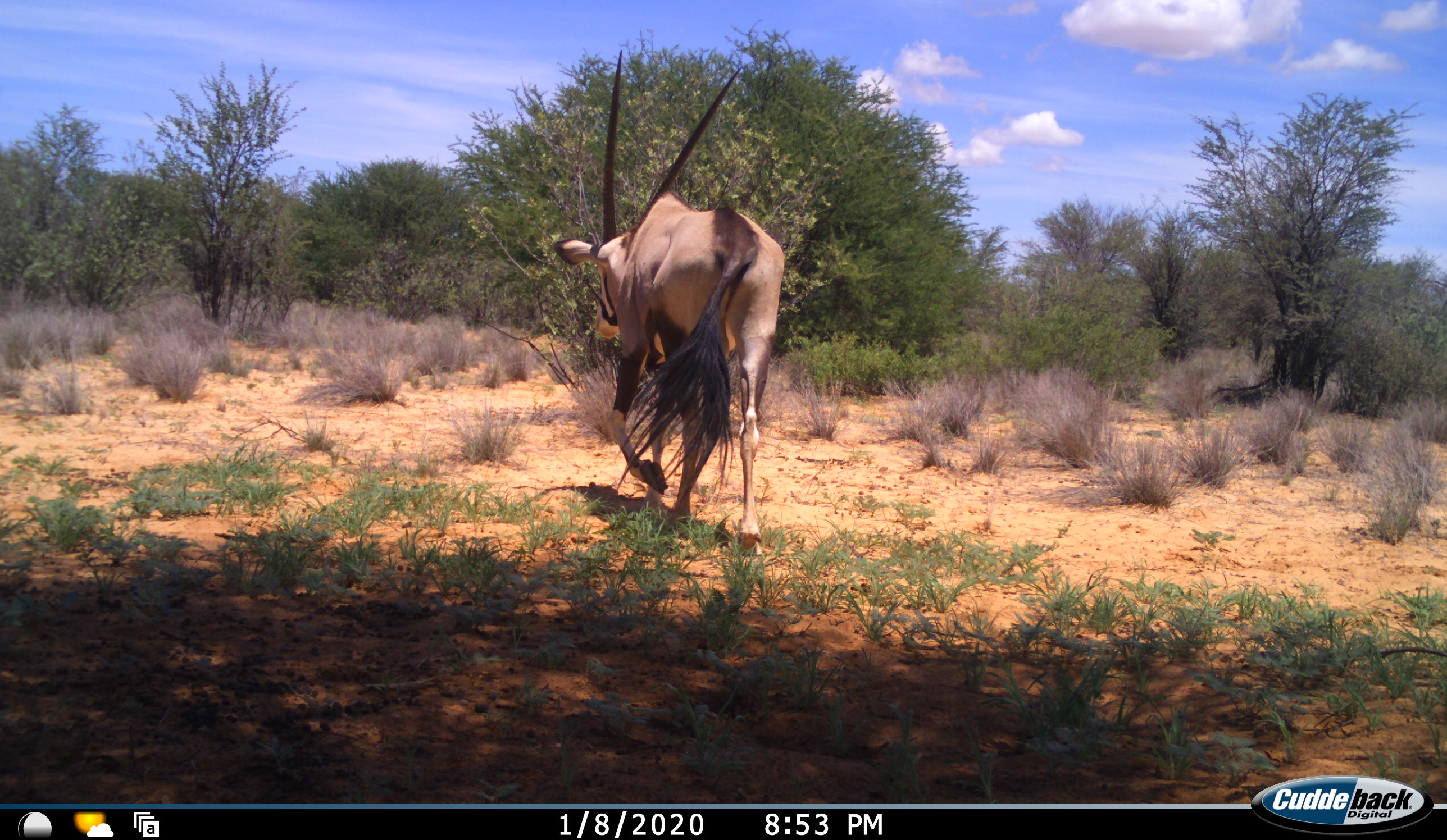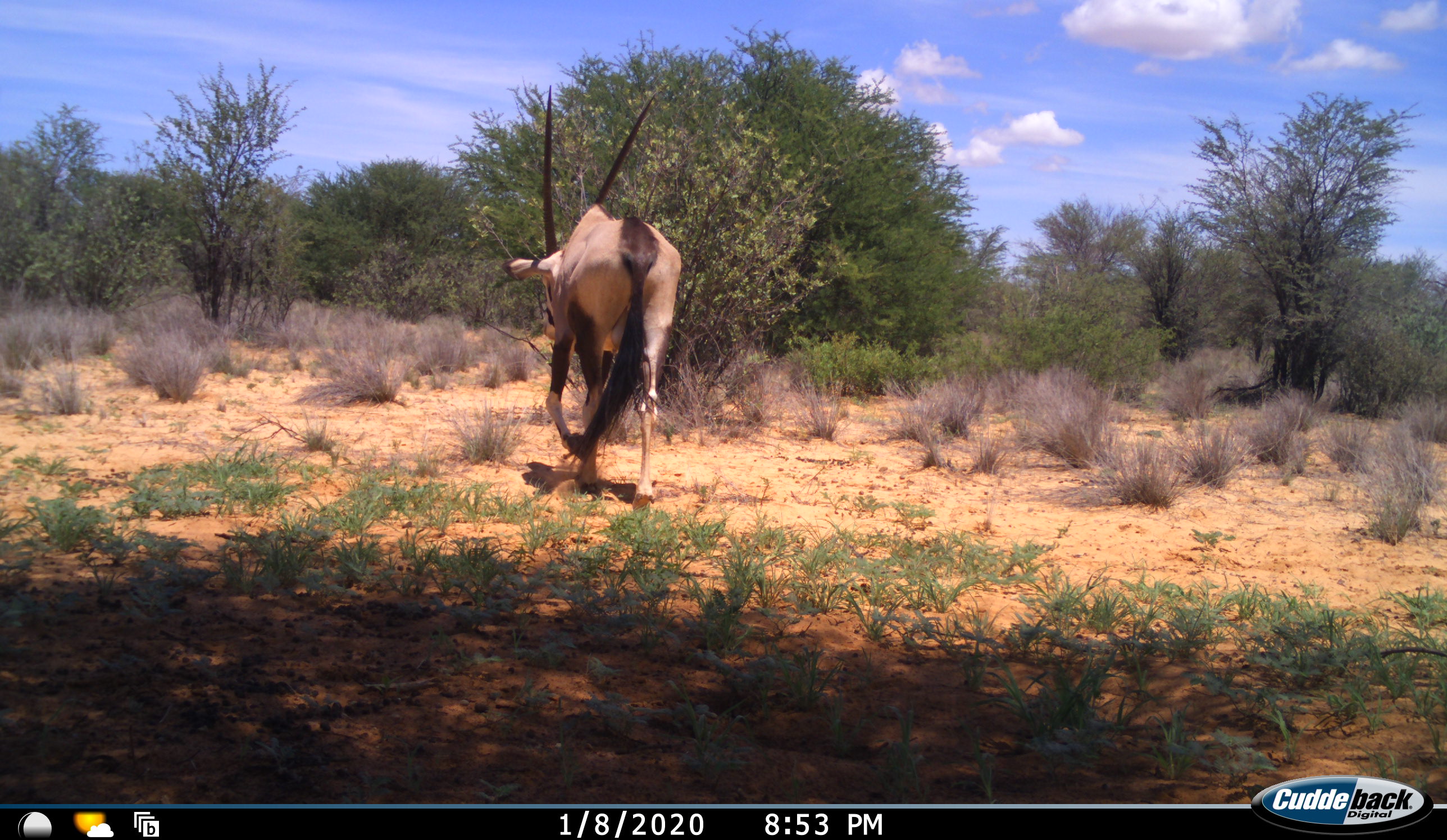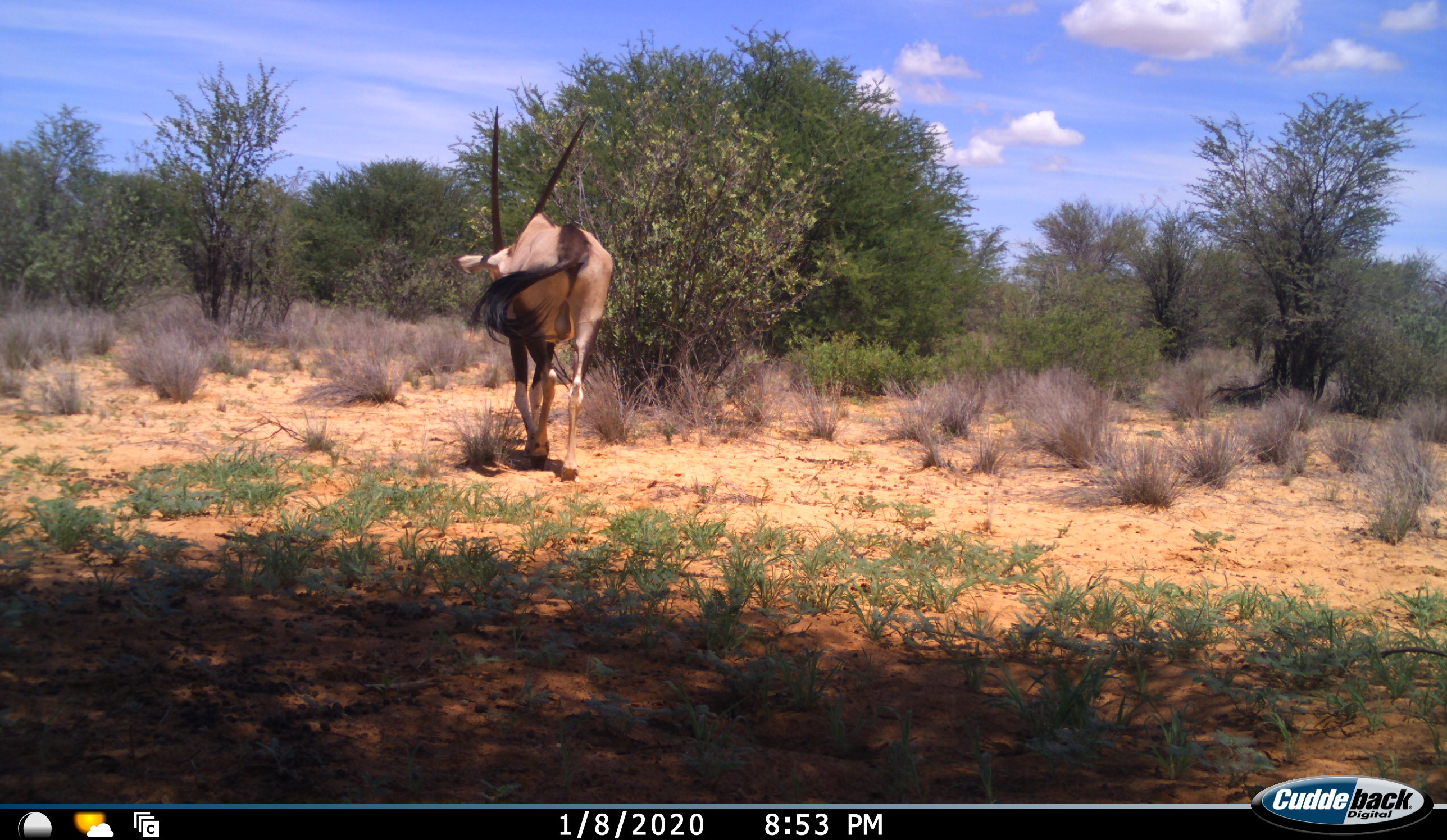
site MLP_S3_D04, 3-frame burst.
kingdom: Animalia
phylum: Chordata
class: Mammalia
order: Artiodactyla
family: Bovidae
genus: Oryx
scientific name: Oryx gazella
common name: gemsbok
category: oryx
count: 1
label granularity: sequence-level